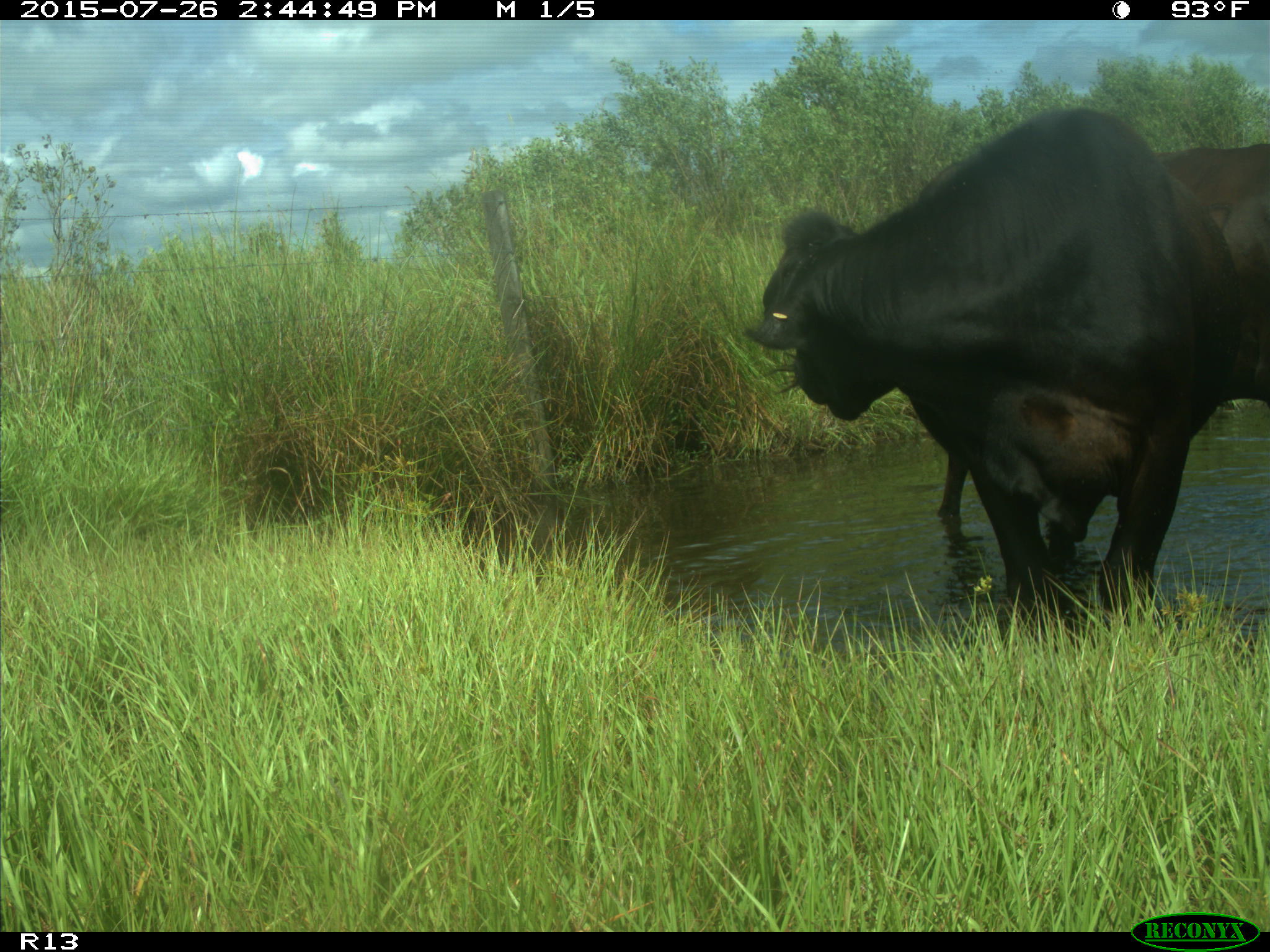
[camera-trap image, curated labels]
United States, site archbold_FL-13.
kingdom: Animalia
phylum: Chordata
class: Mammalia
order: Artiodactyla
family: Bovidae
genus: Bos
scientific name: Bos taurus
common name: domestic cow